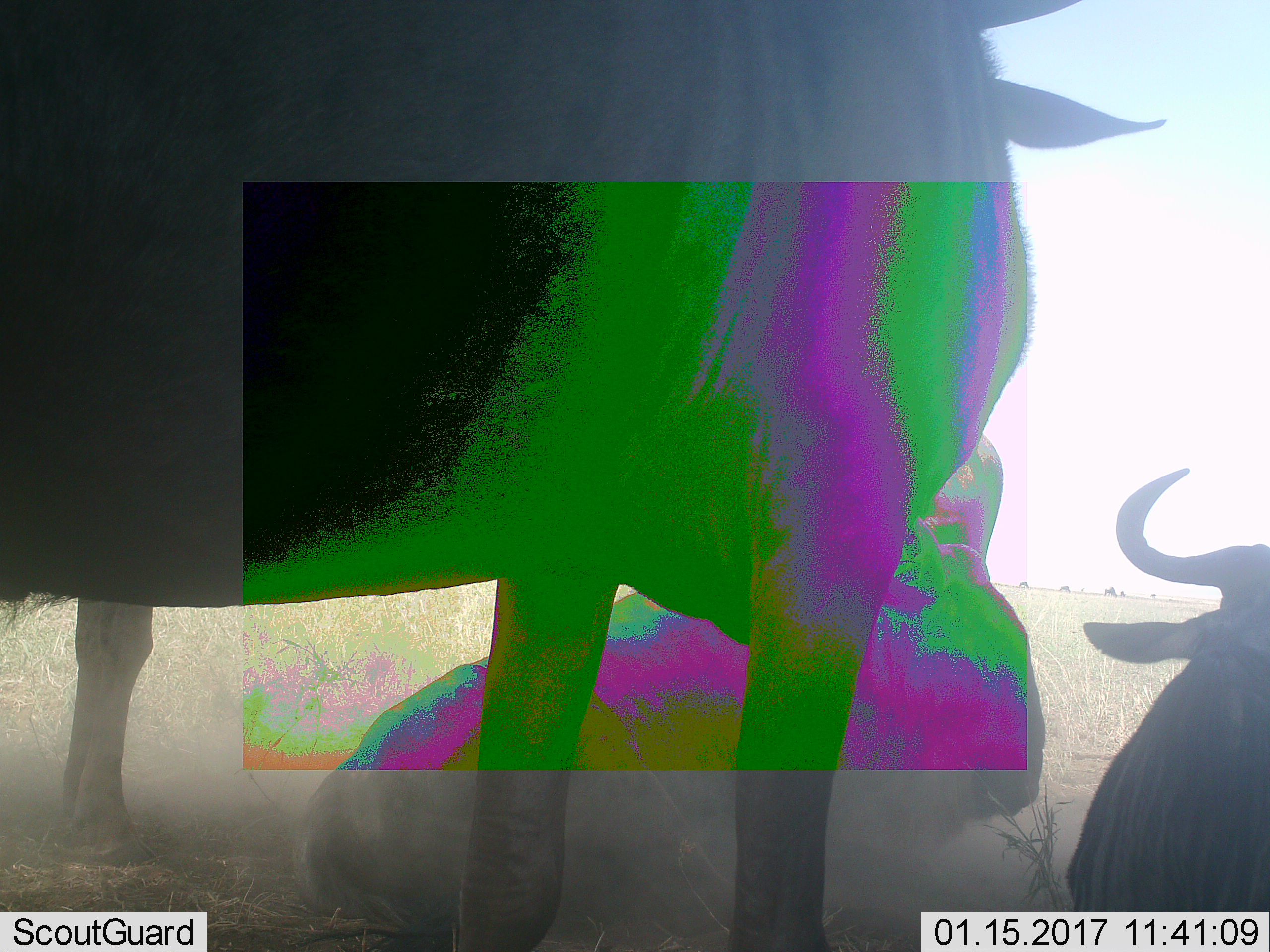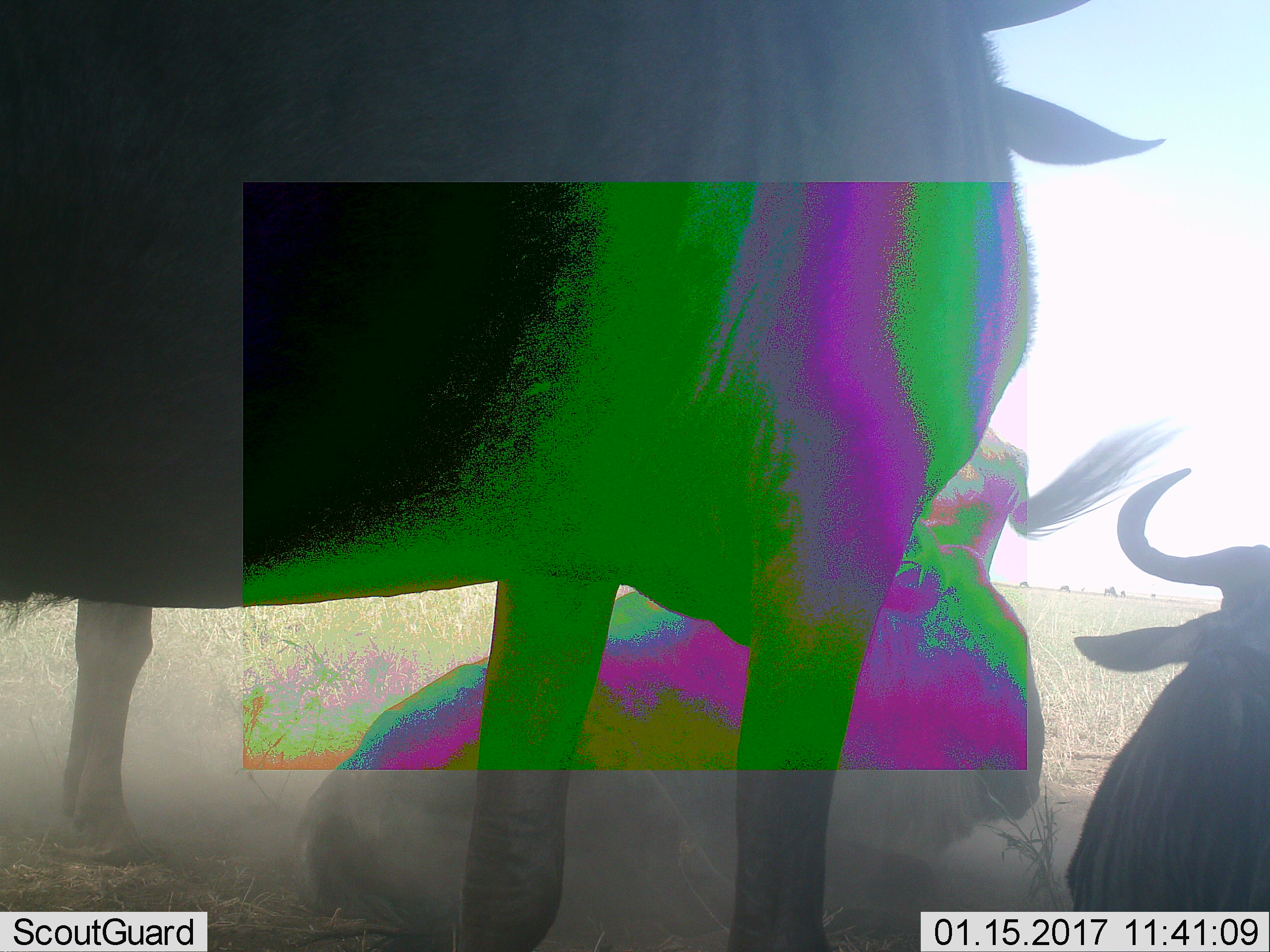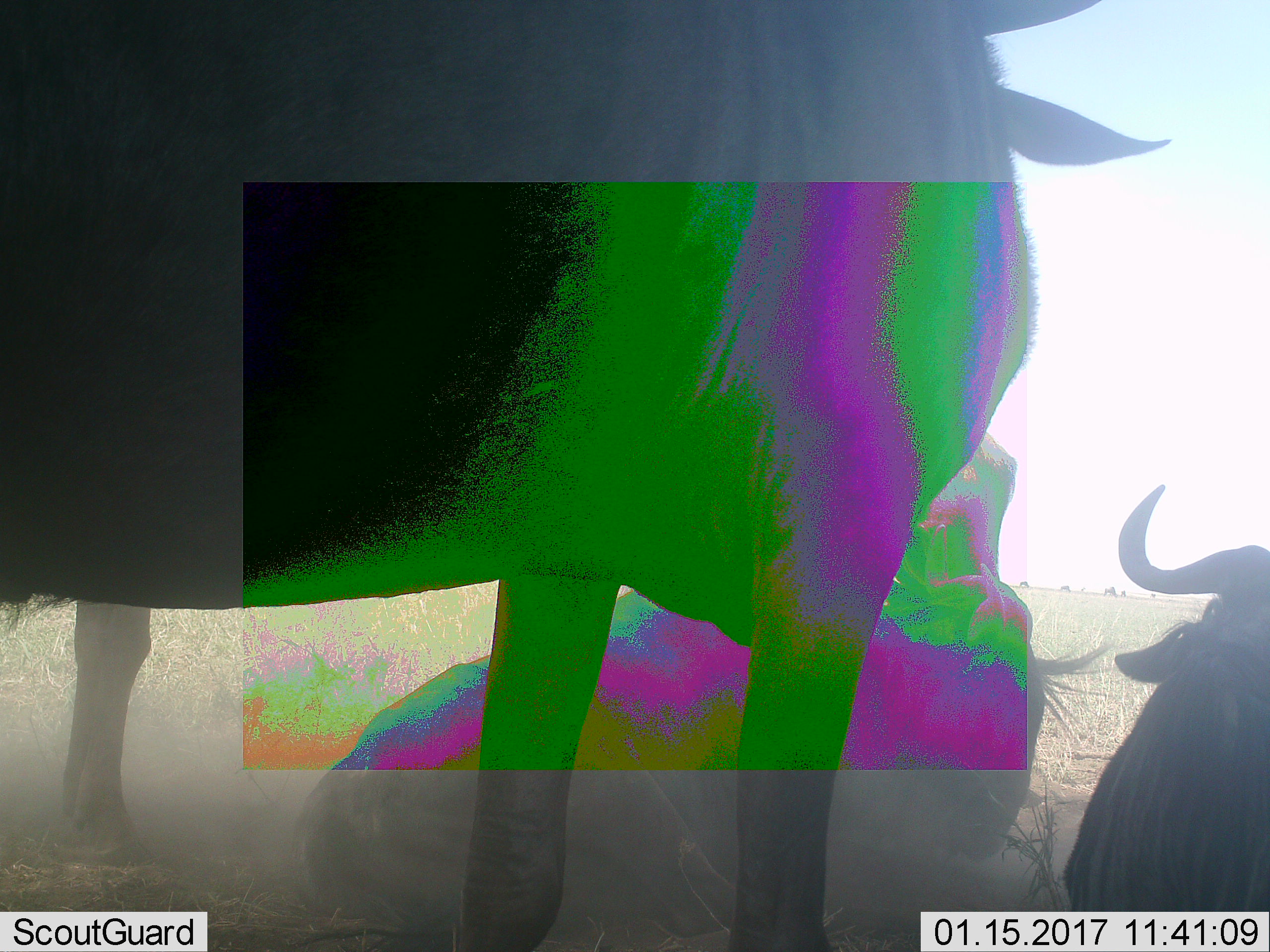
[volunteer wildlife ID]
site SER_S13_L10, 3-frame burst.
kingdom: Animalia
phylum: Chordata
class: Mammalia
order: Artiodactyla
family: Bovidae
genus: Connochaetes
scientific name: Connochaetes taurinus taurinus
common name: blue wildebeest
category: wildebeestblue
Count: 3.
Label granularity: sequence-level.